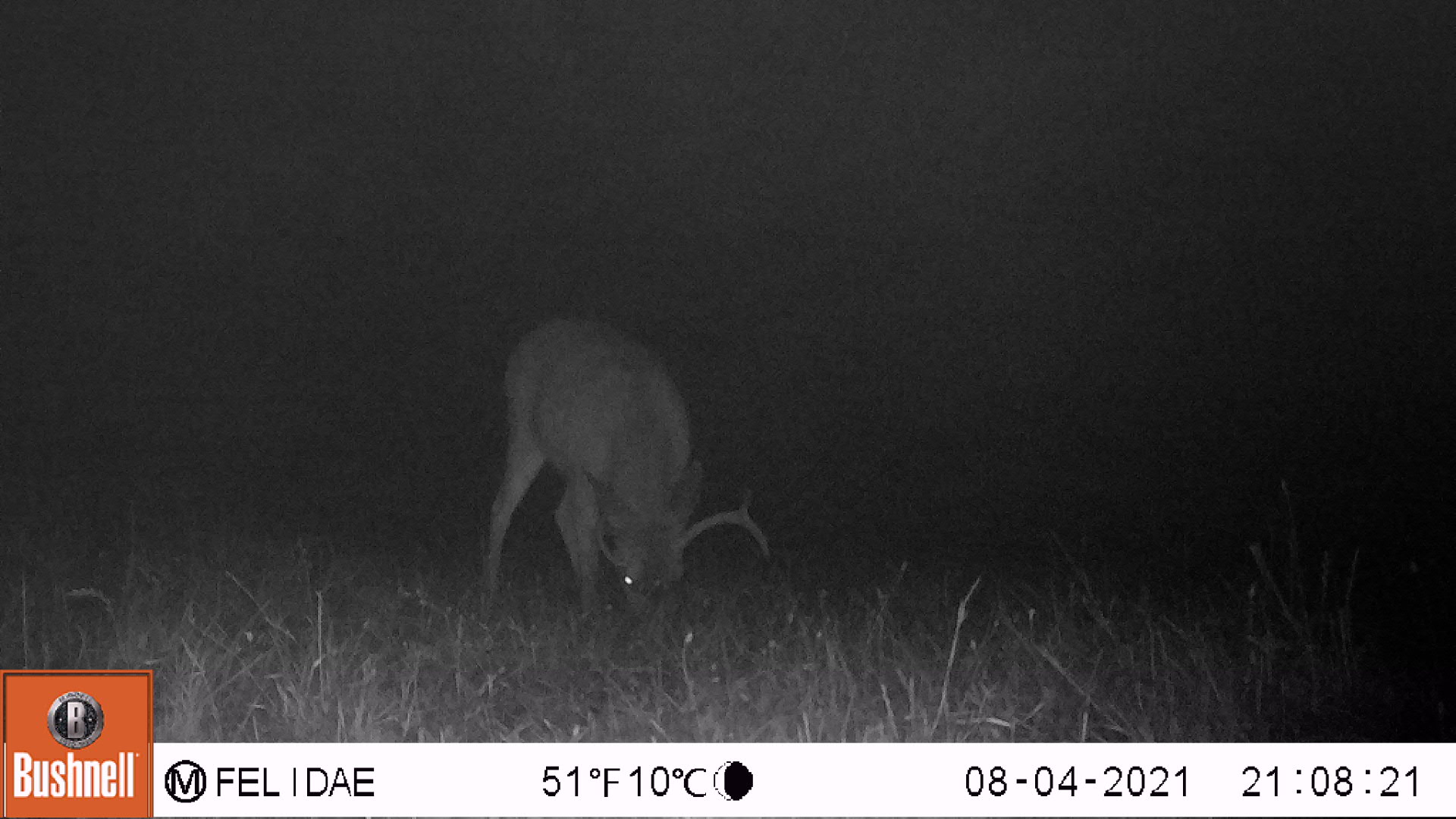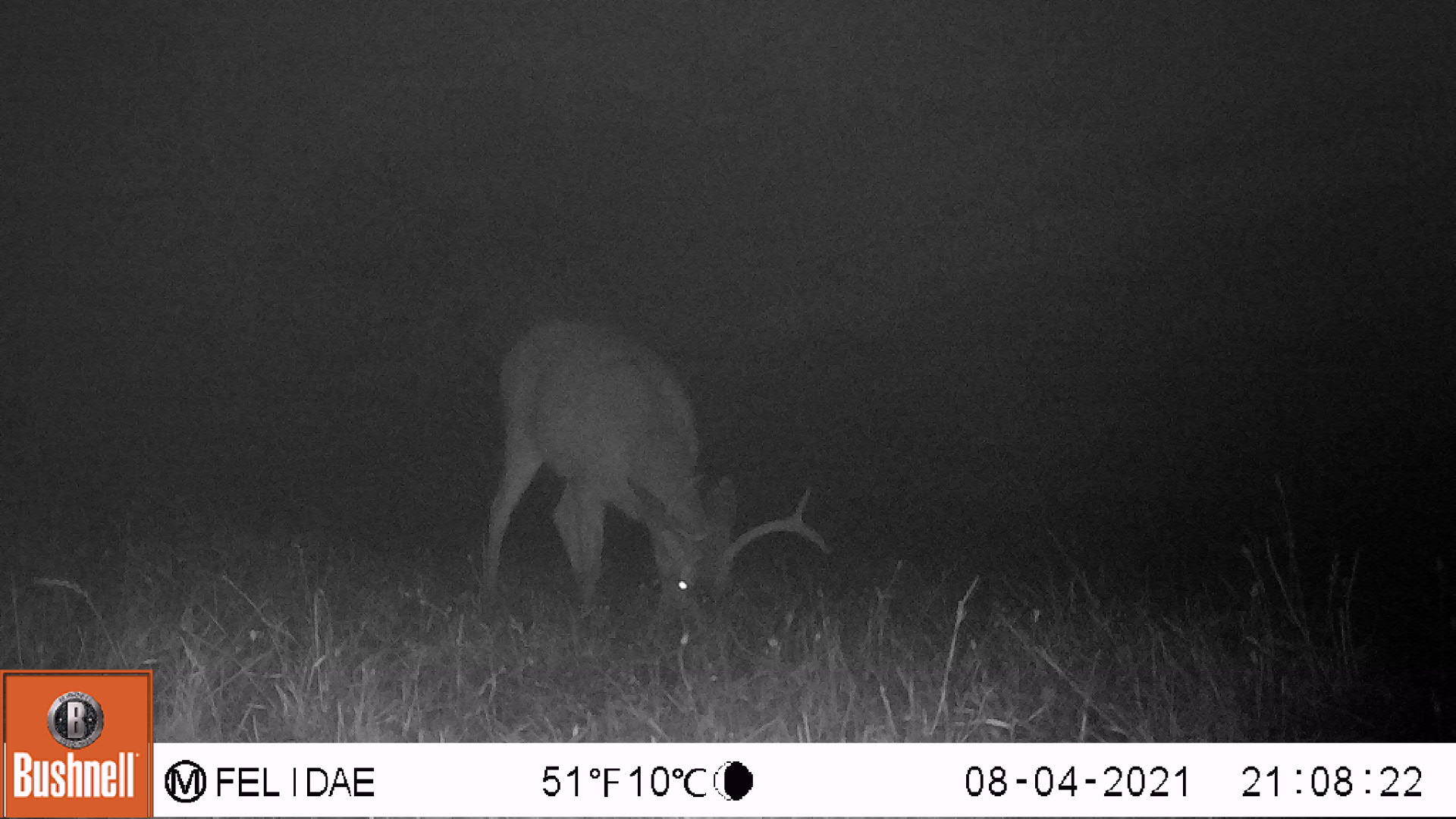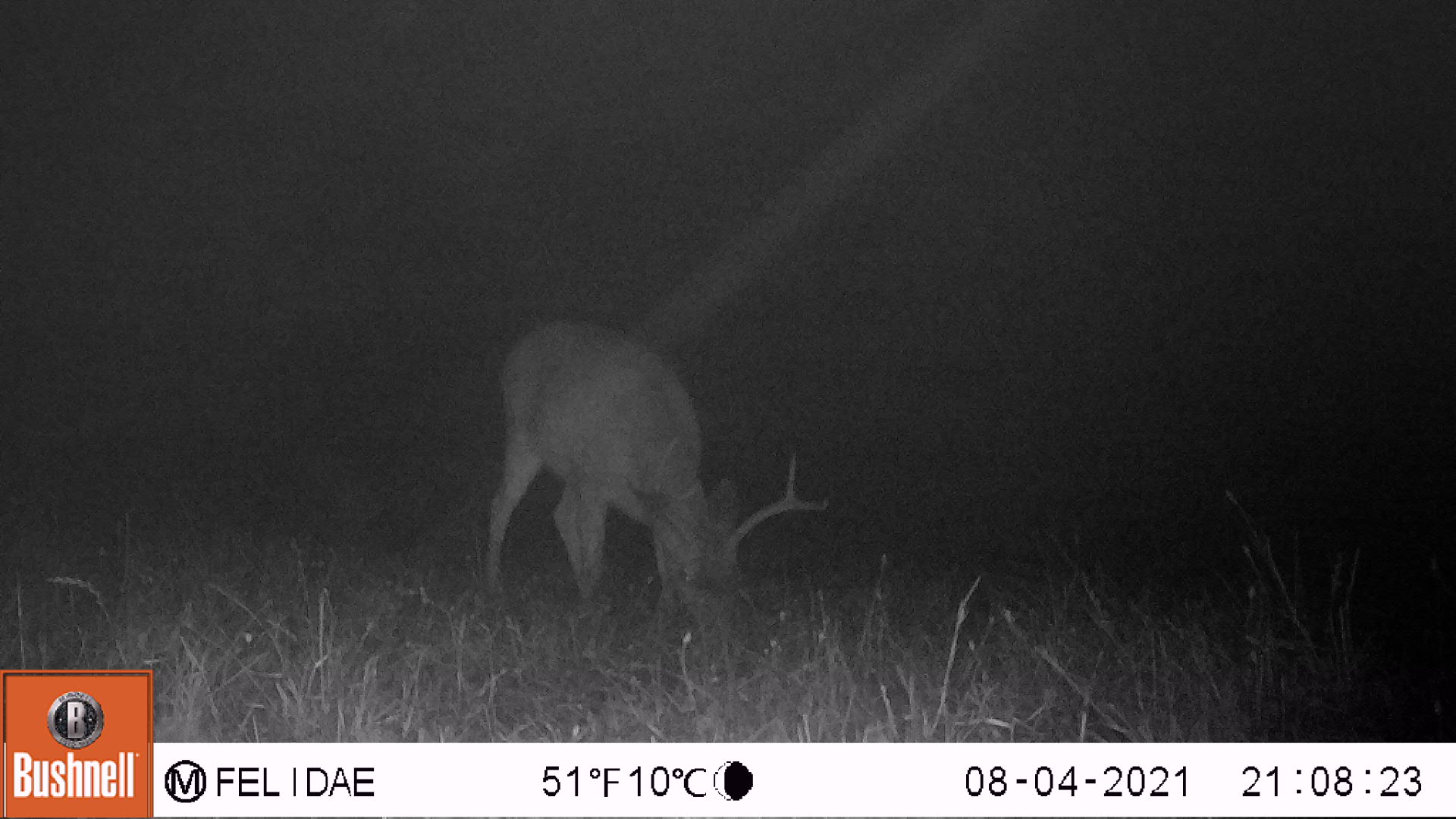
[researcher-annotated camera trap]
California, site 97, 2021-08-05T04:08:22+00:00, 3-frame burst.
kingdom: Animalia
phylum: Chordata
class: Mammalia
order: Artiodactyla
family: Cervidae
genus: Odocoileus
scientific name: Odocoileus hemionus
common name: mule deer